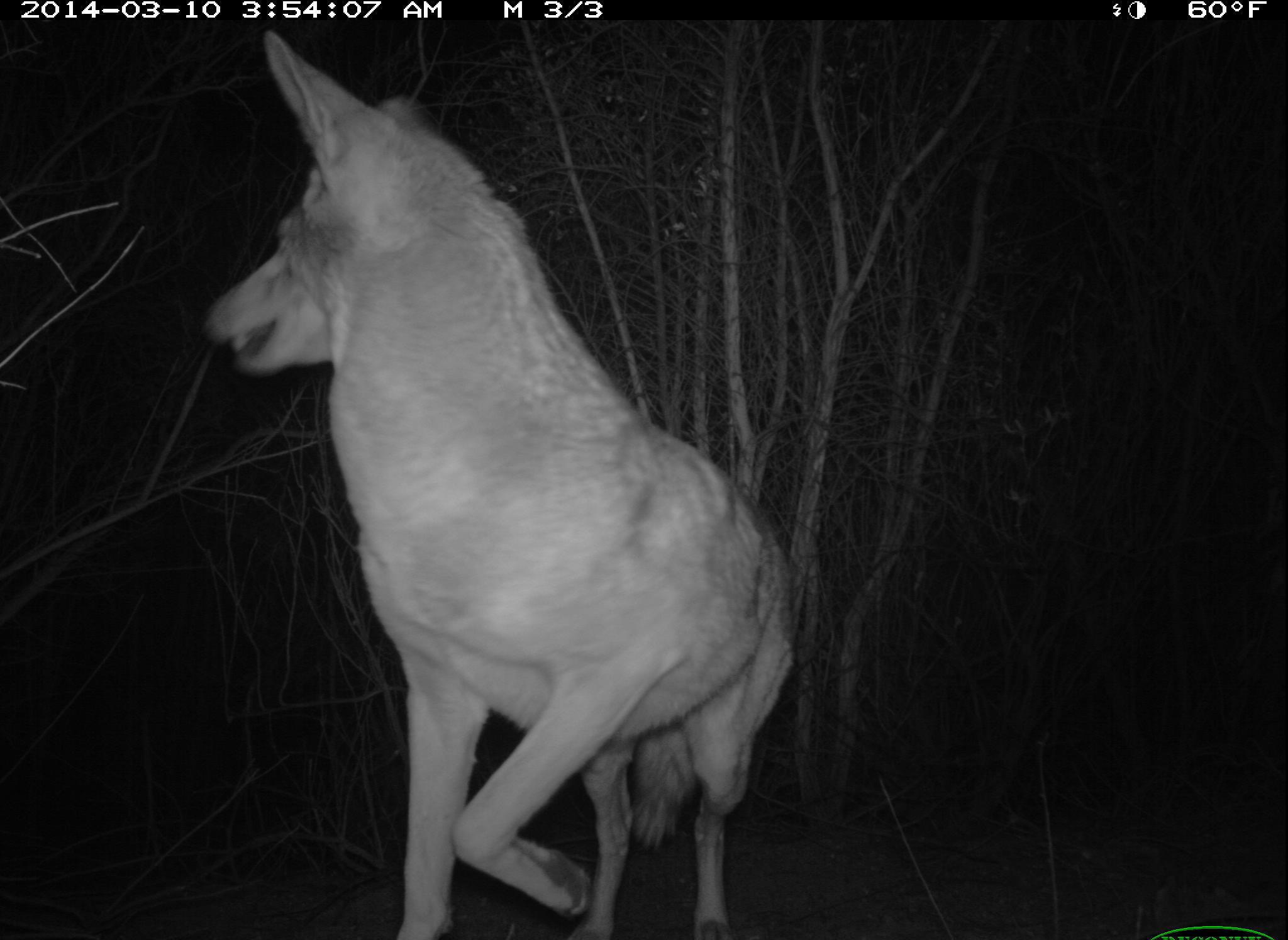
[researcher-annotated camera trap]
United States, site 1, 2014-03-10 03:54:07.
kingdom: Animalia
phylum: Chordata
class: Mammalia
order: Carnivora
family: Canidae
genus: Canis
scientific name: Canis latrans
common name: coyote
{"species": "coyote (Canis latrans)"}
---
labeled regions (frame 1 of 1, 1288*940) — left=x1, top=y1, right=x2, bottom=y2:
coyote: left=201, top=28, right=801, bottom=939